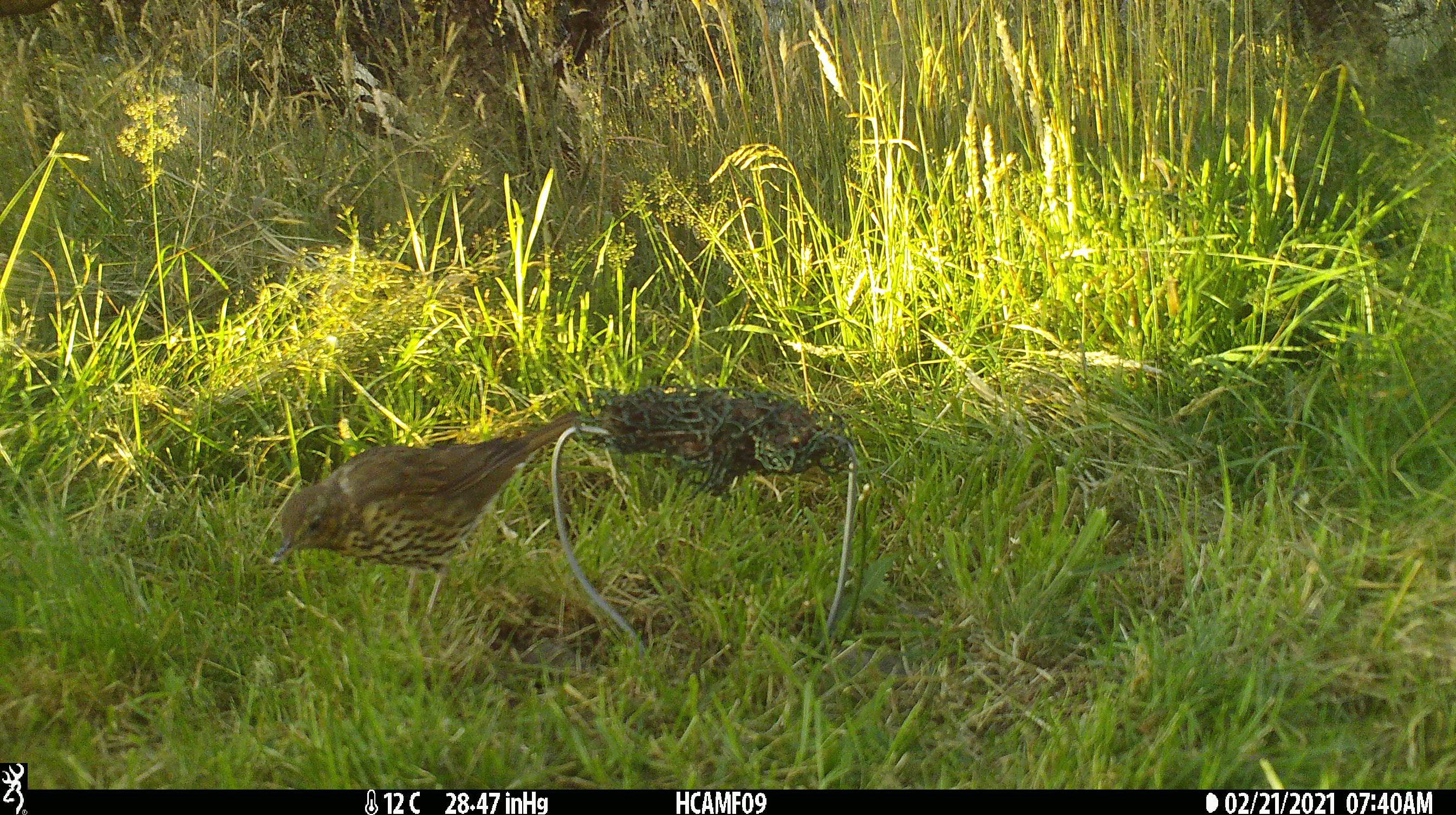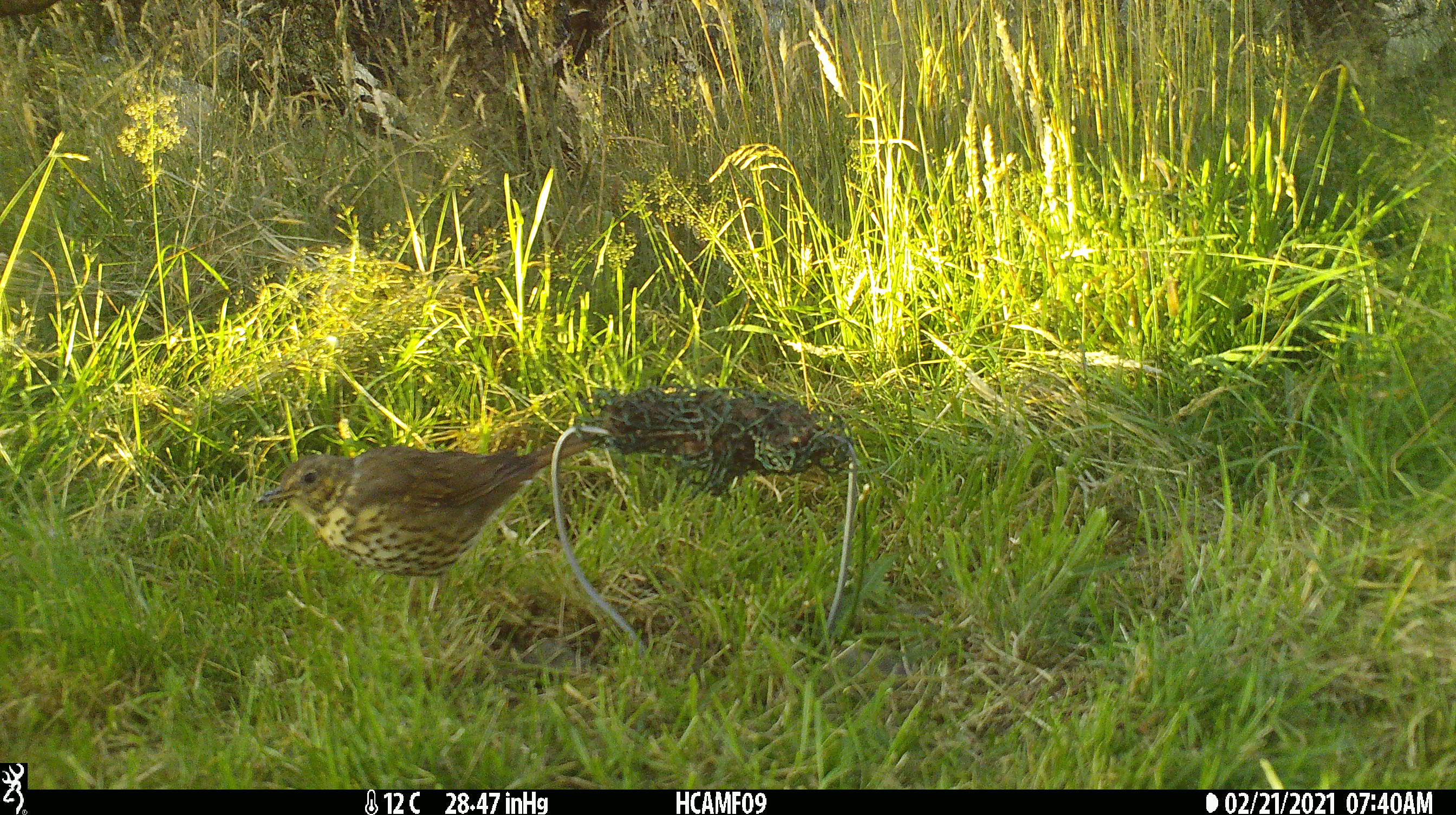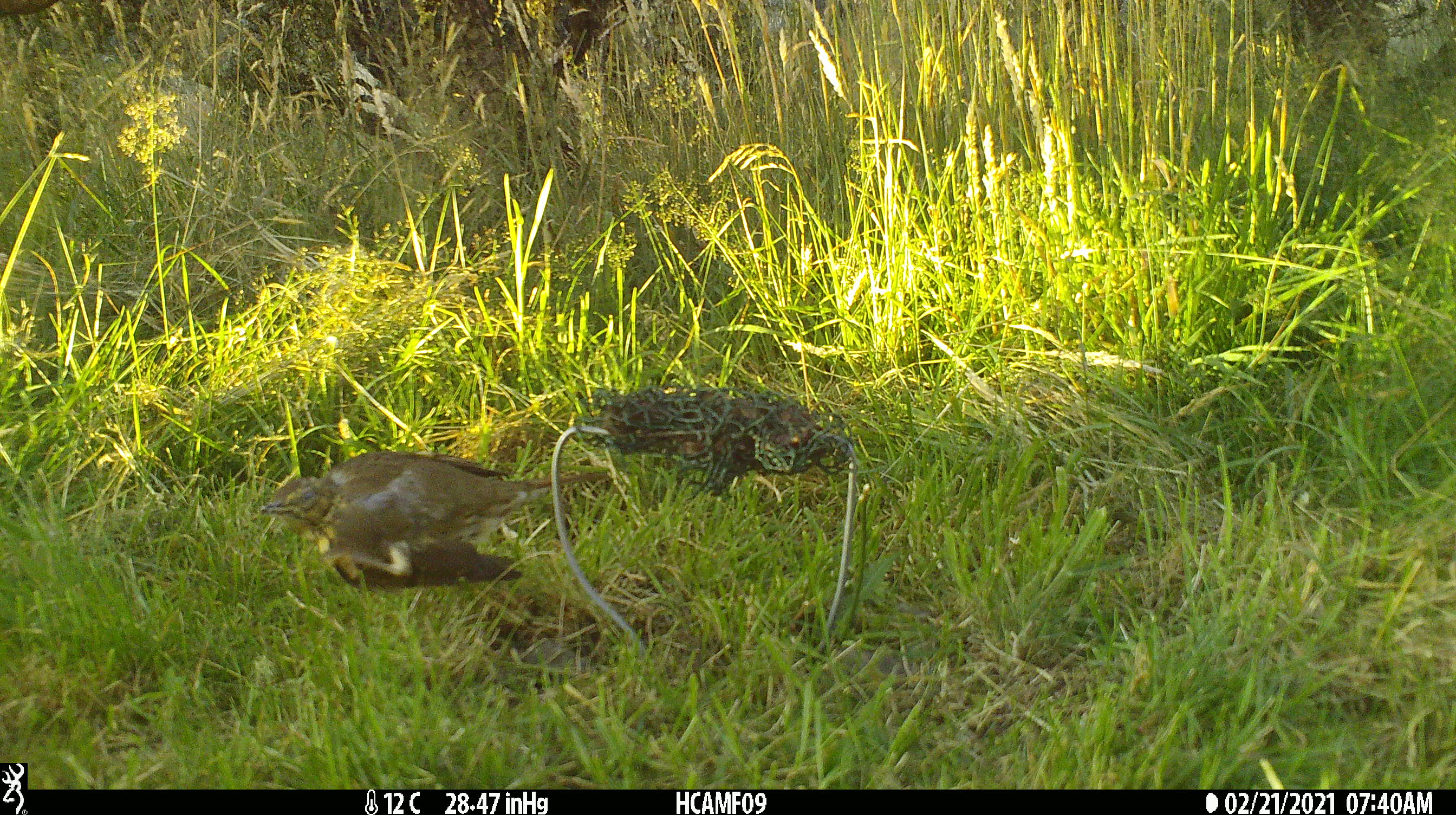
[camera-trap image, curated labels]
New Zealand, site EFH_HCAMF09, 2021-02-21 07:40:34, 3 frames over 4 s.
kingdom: Animalia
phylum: Chordata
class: Aves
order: Passeriformes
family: Turdidae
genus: Turdus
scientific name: Turdus philomelos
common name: song thrush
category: thrush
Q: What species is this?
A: Thrush (song thrush) (Turdus philomelos).